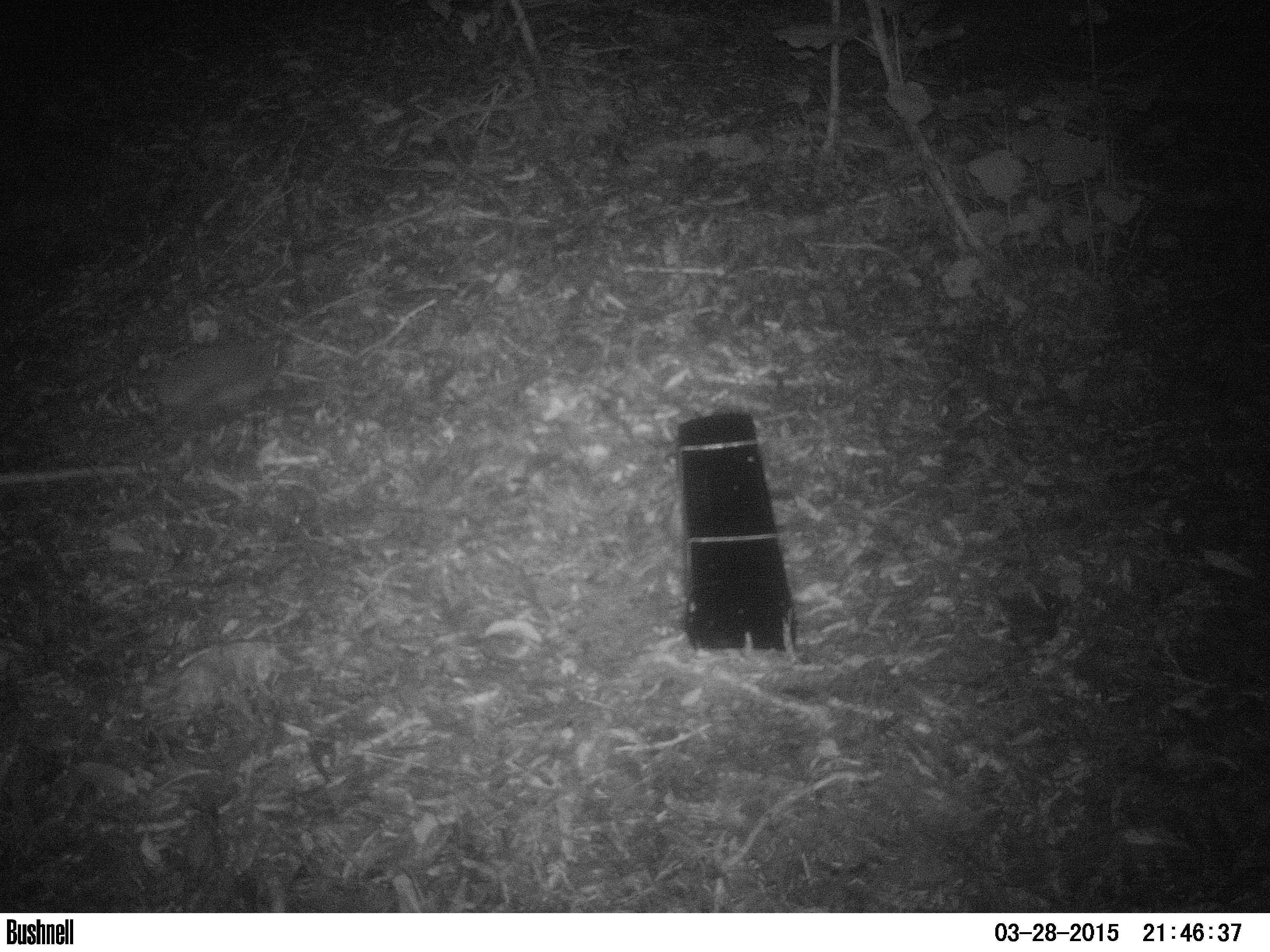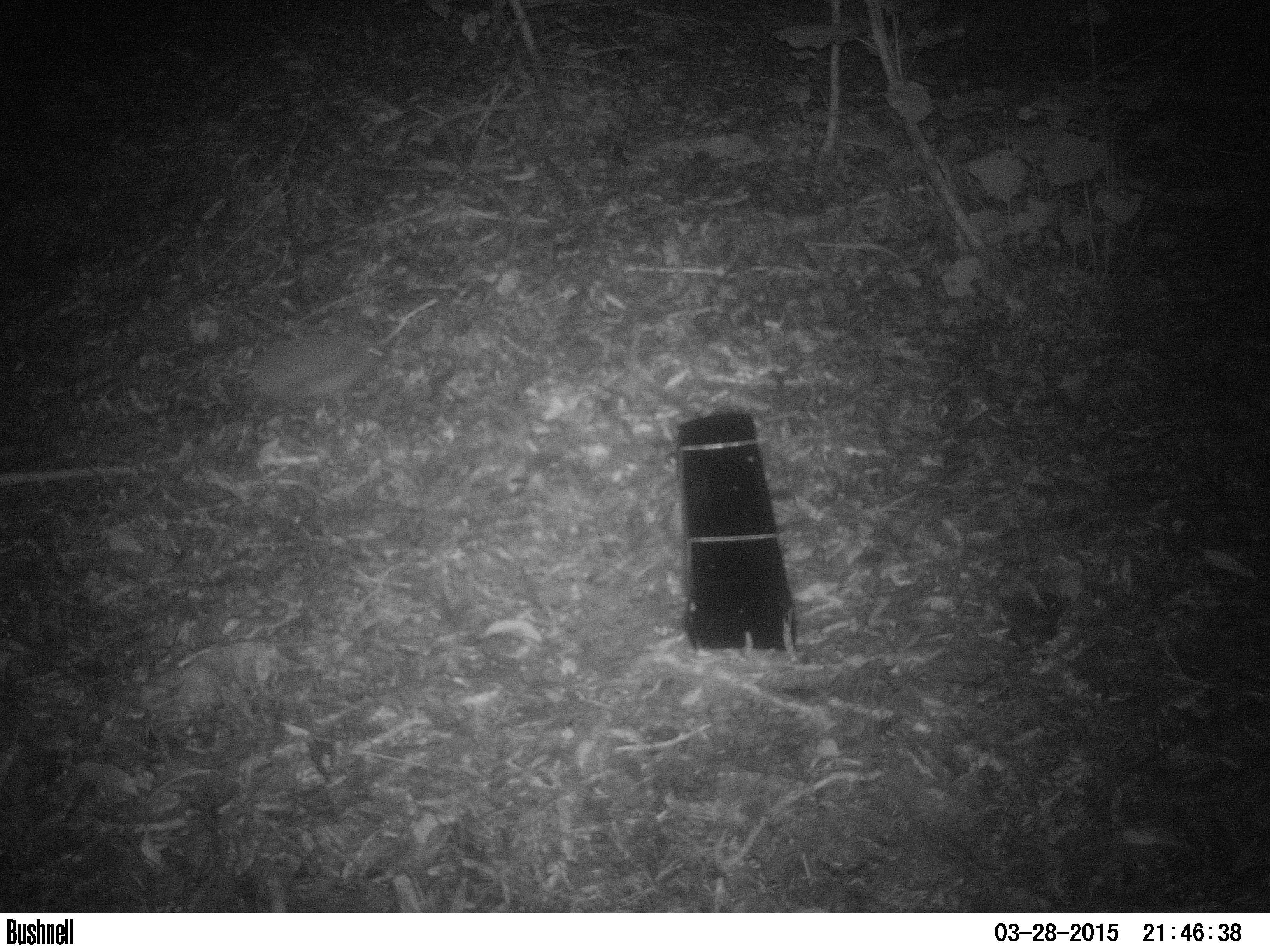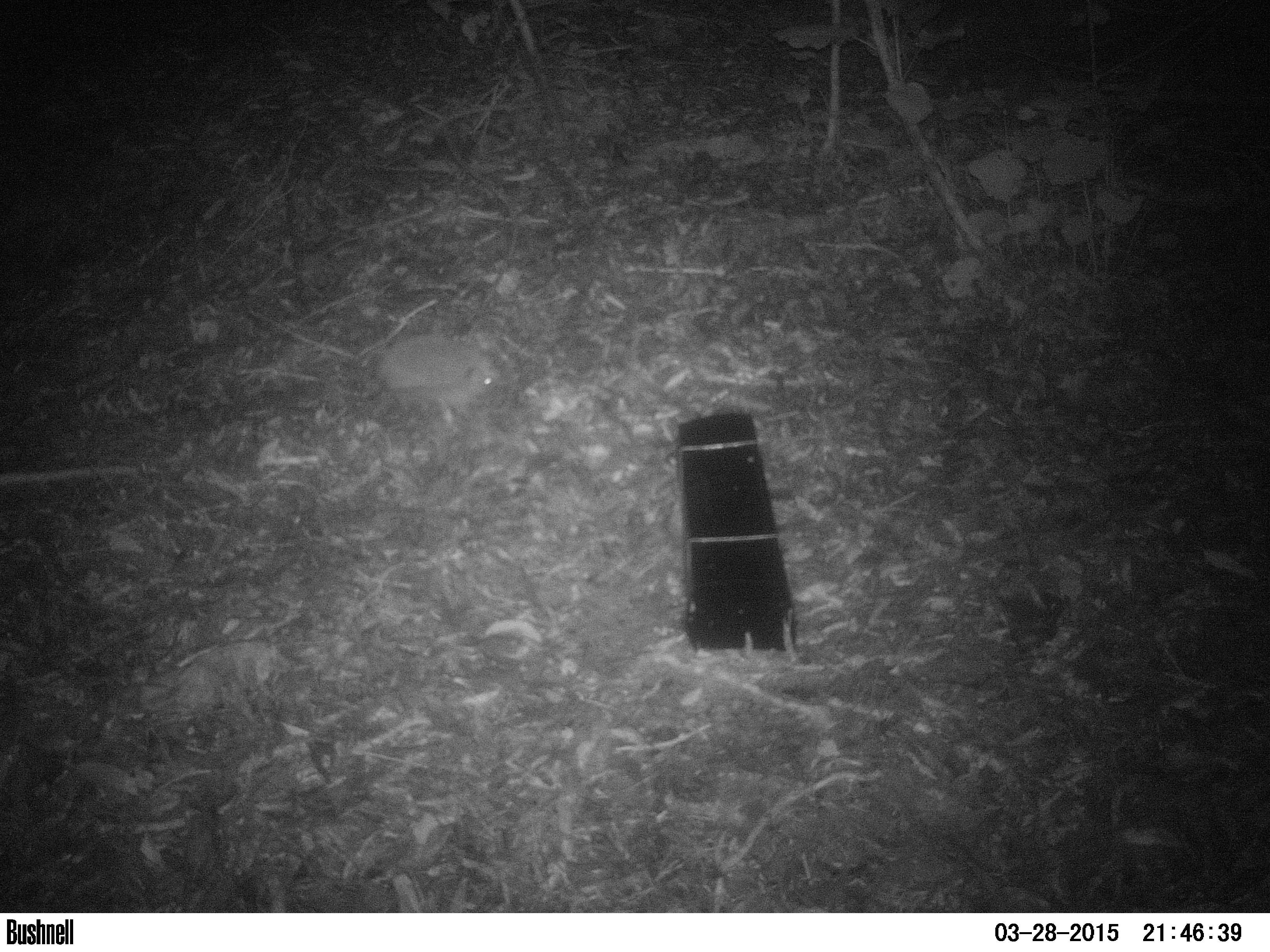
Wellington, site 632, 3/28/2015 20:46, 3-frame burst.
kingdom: Animalia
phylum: Chordata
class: Mammalia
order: Eulipotyphla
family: Erinaceidae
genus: Erinaceus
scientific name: Erinaceus europaeus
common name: hedgehog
Hedgehog (Erinaceus europaeus).